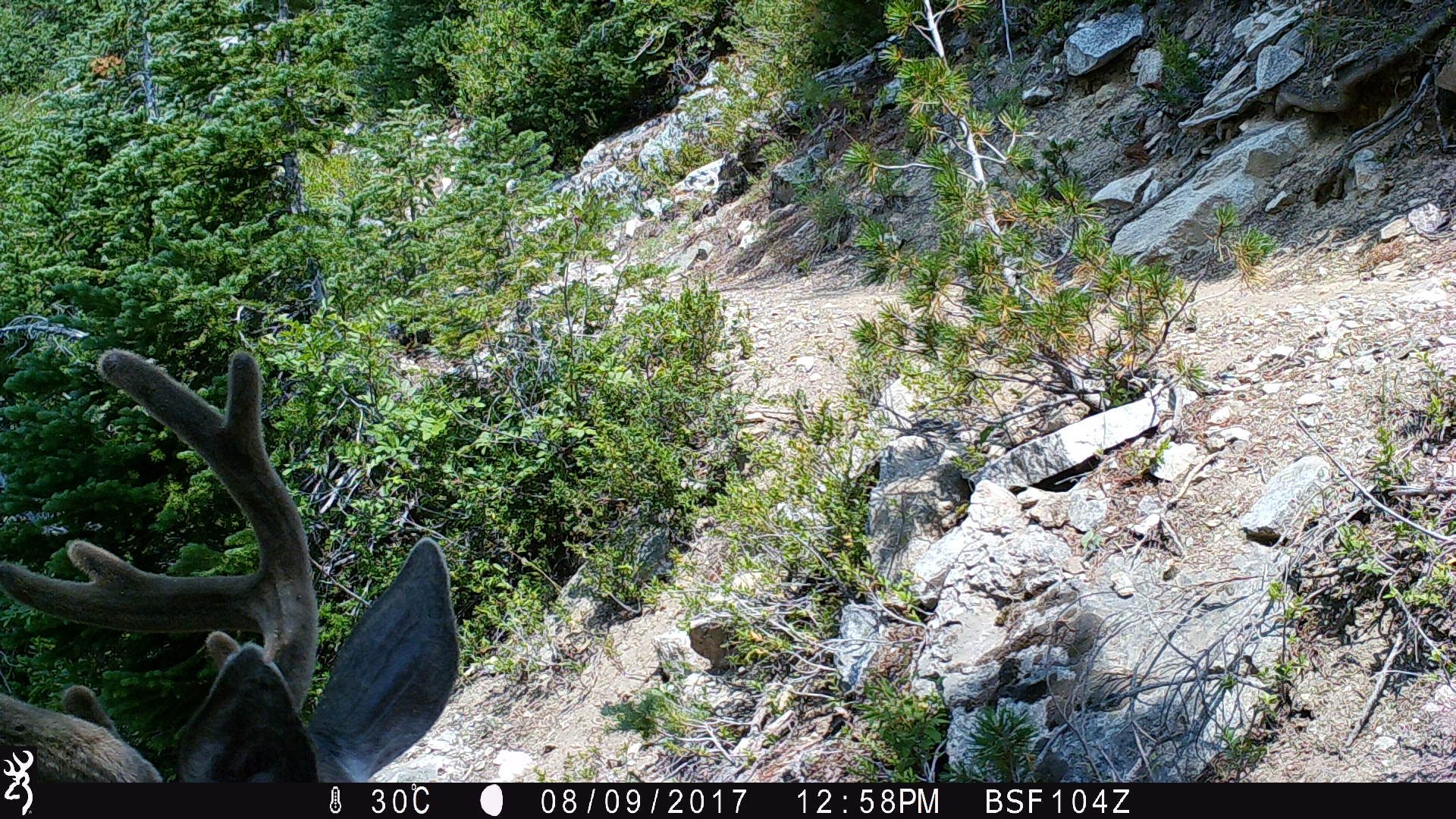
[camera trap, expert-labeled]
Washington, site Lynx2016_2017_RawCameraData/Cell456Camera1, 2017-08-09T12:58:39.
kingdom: Animalia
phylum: Chordata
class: Mammalia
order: Artiodactyla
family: Cervidae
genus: Odocoileus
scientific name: Odocoileus hemionus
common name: mule deer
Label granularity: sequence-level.